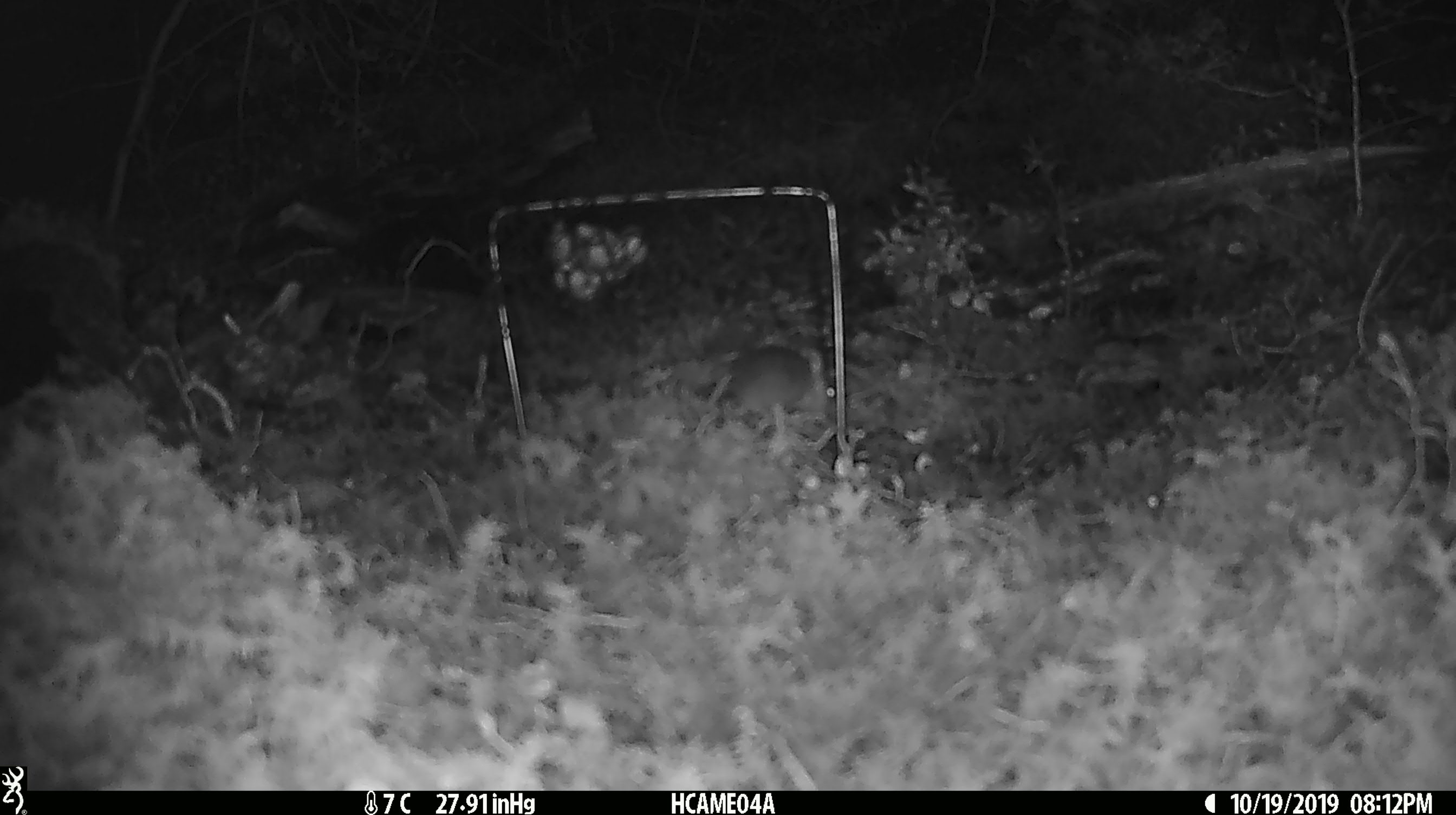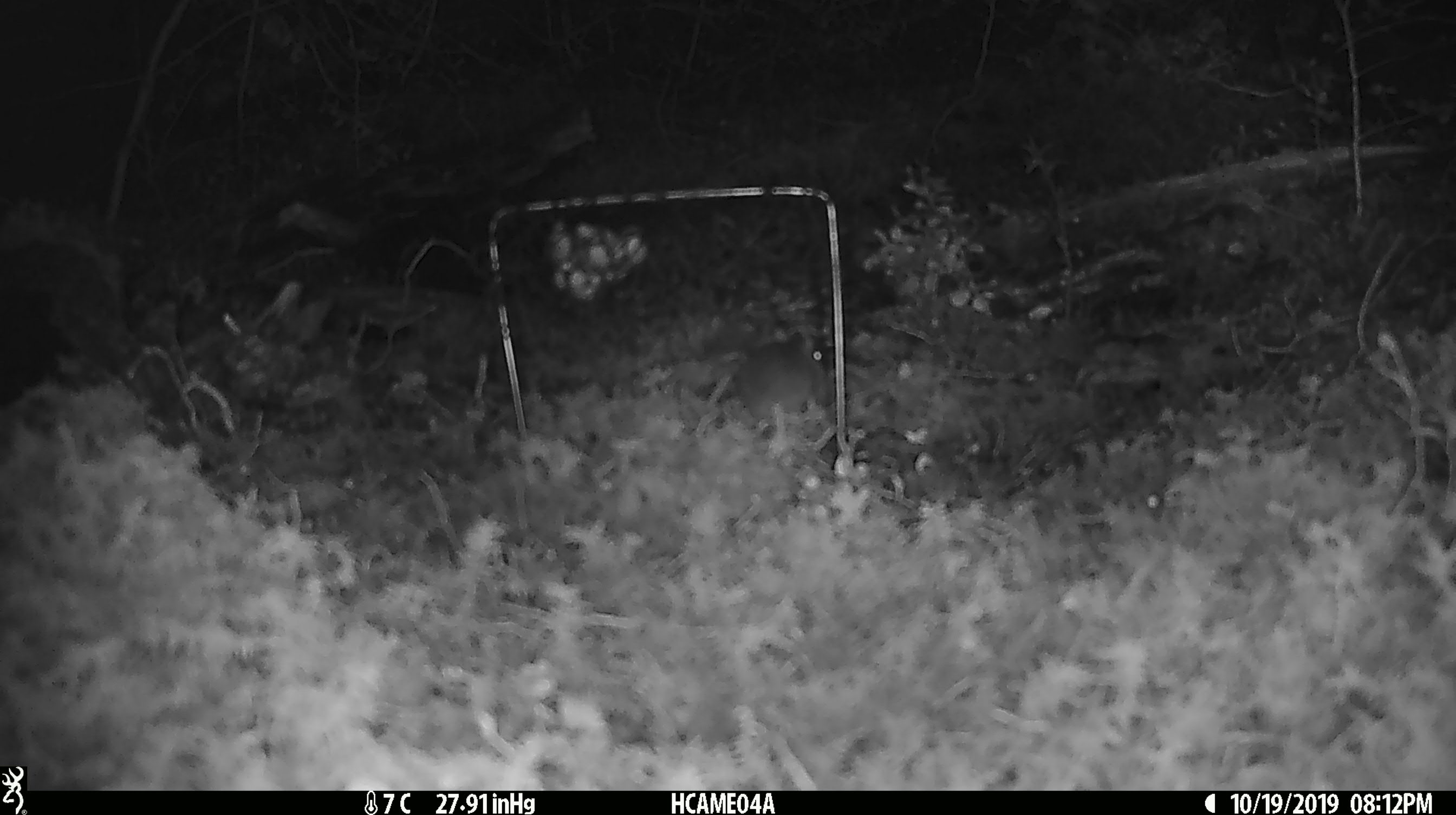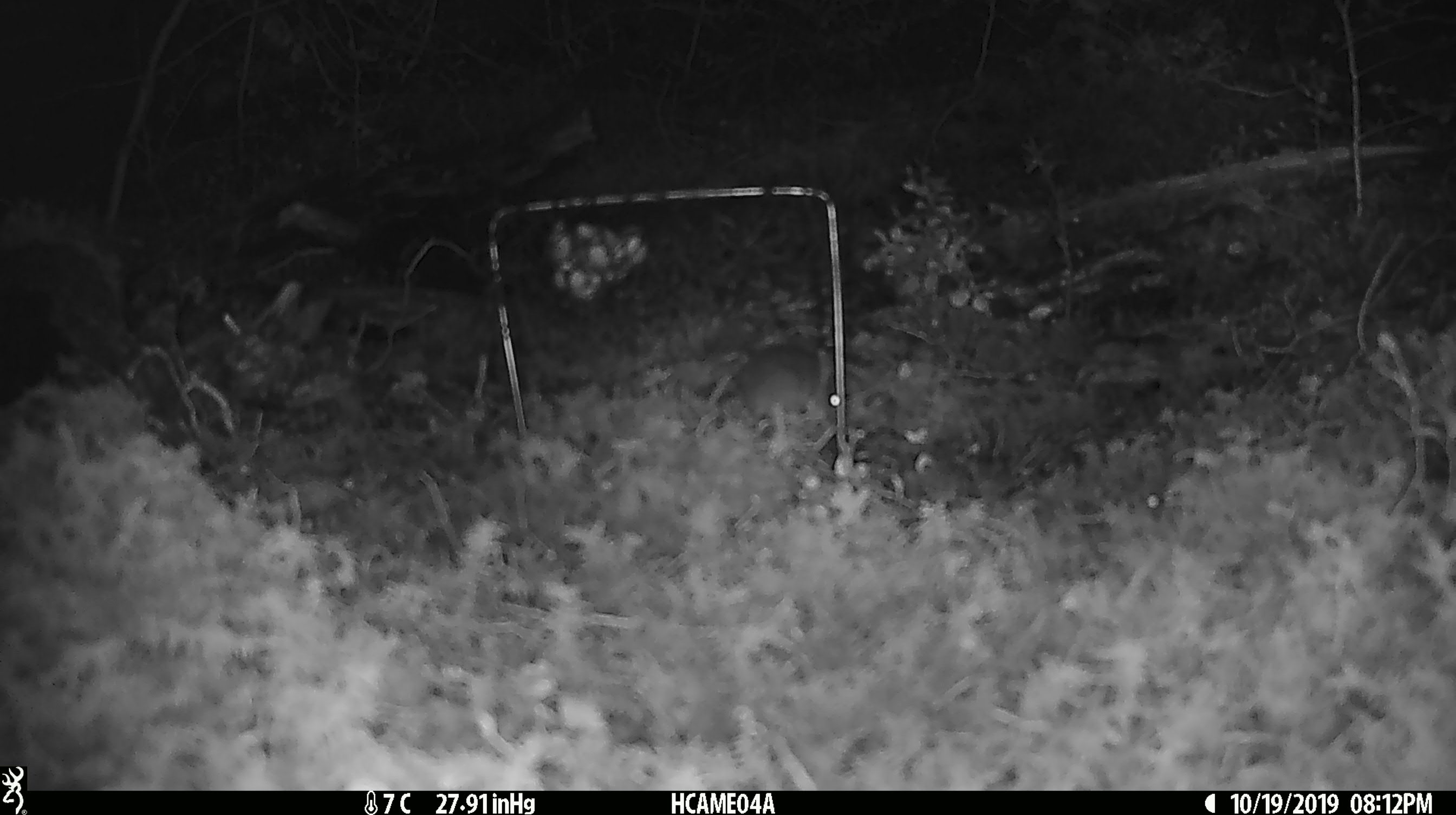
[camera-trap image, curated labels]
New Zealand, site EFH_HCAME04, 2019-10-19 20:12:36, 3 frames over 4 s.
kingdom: Animalia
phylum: Chordata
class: Mammalia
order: Rodentia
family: Muridae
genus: Mus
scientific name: Mus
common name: mouse